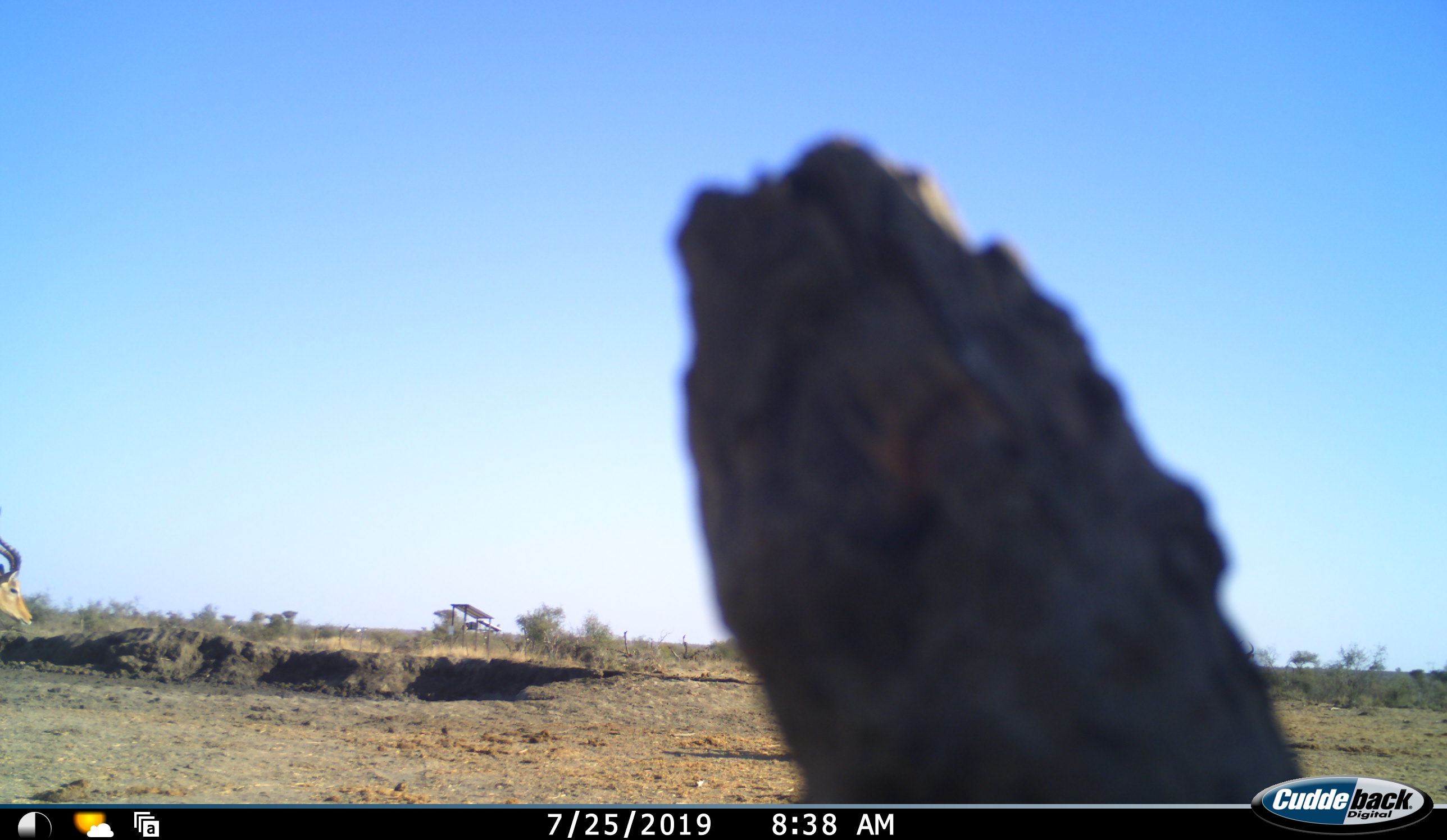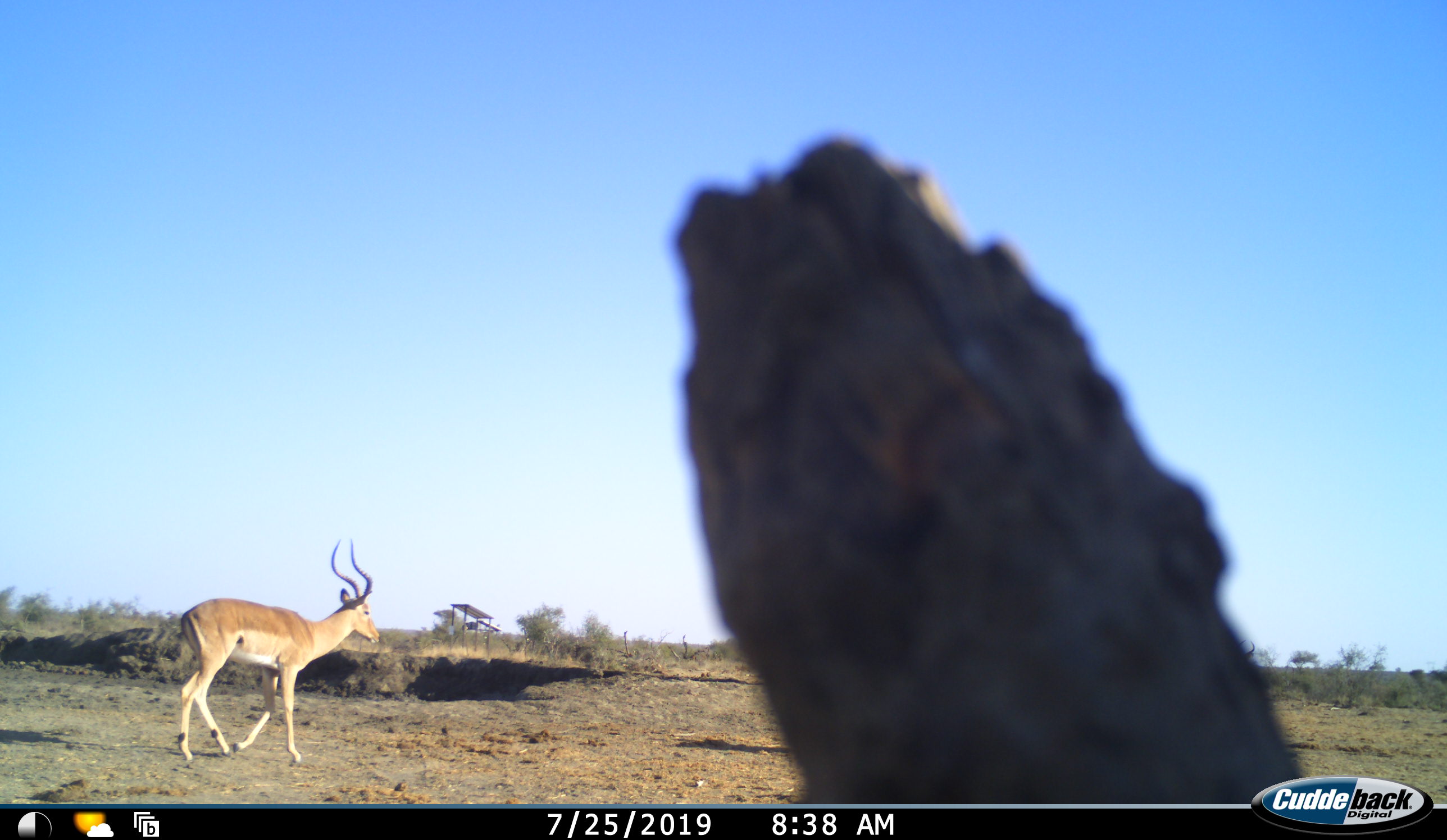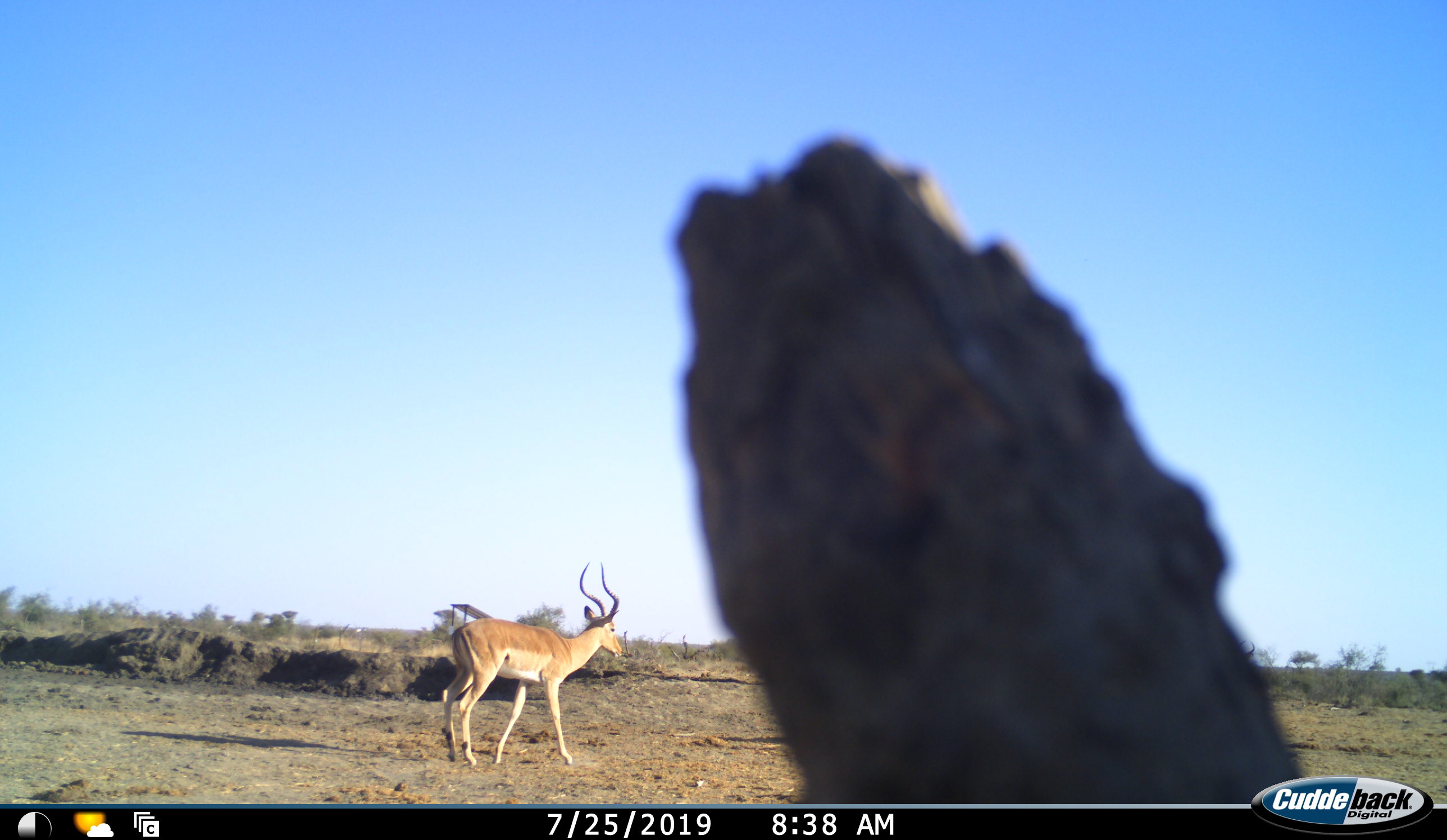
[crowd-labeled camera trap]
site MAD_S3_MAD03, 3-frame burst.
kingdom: Animalia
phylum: Chordata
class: Mammalia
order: Artiodactyla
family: Bovidae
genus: Aepyceros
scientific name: Aepyceros melampus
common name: impala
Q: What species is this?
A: Impala (Aepyceros melampus).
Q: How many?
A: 1.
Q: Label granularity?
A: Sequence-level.